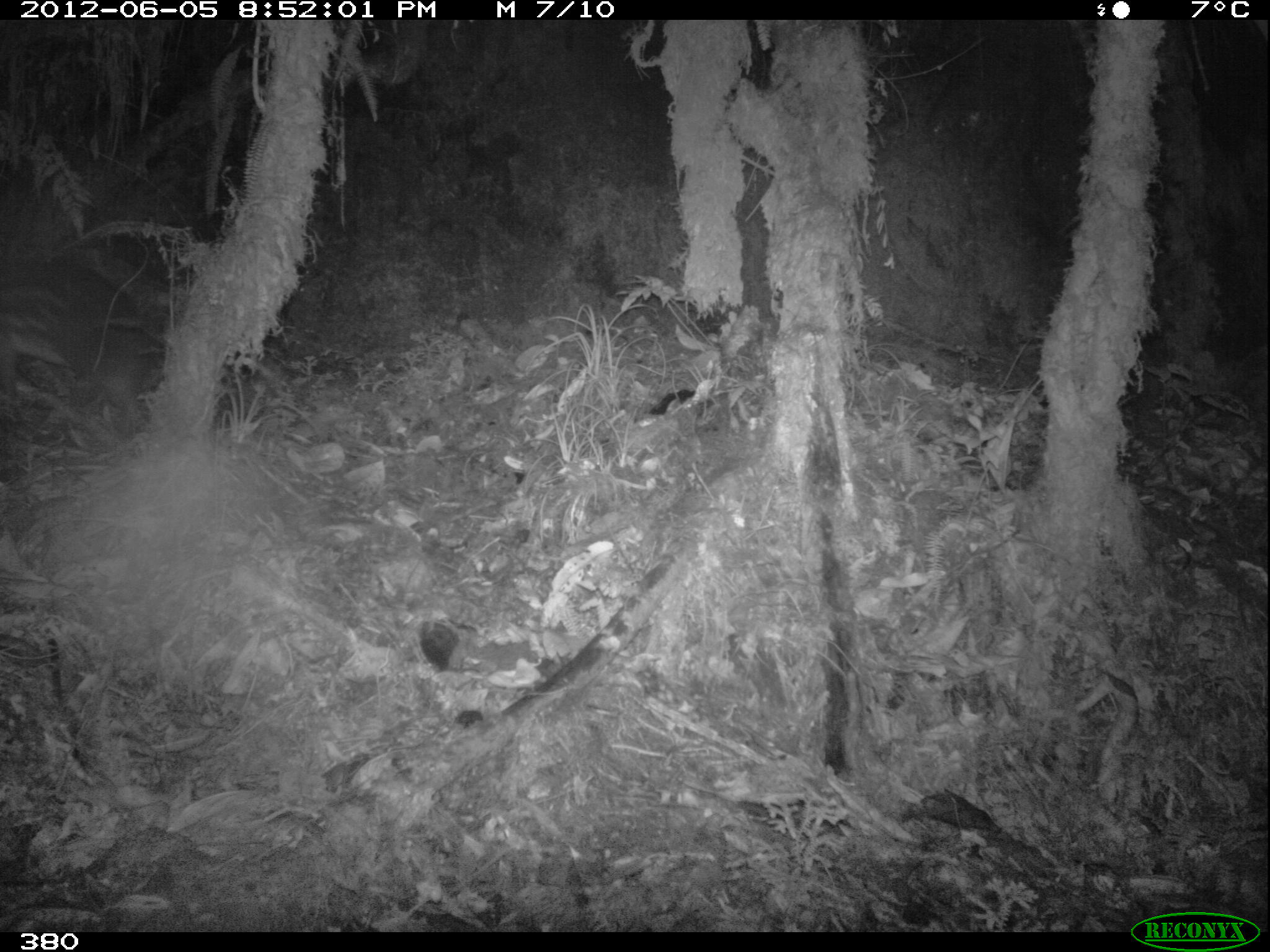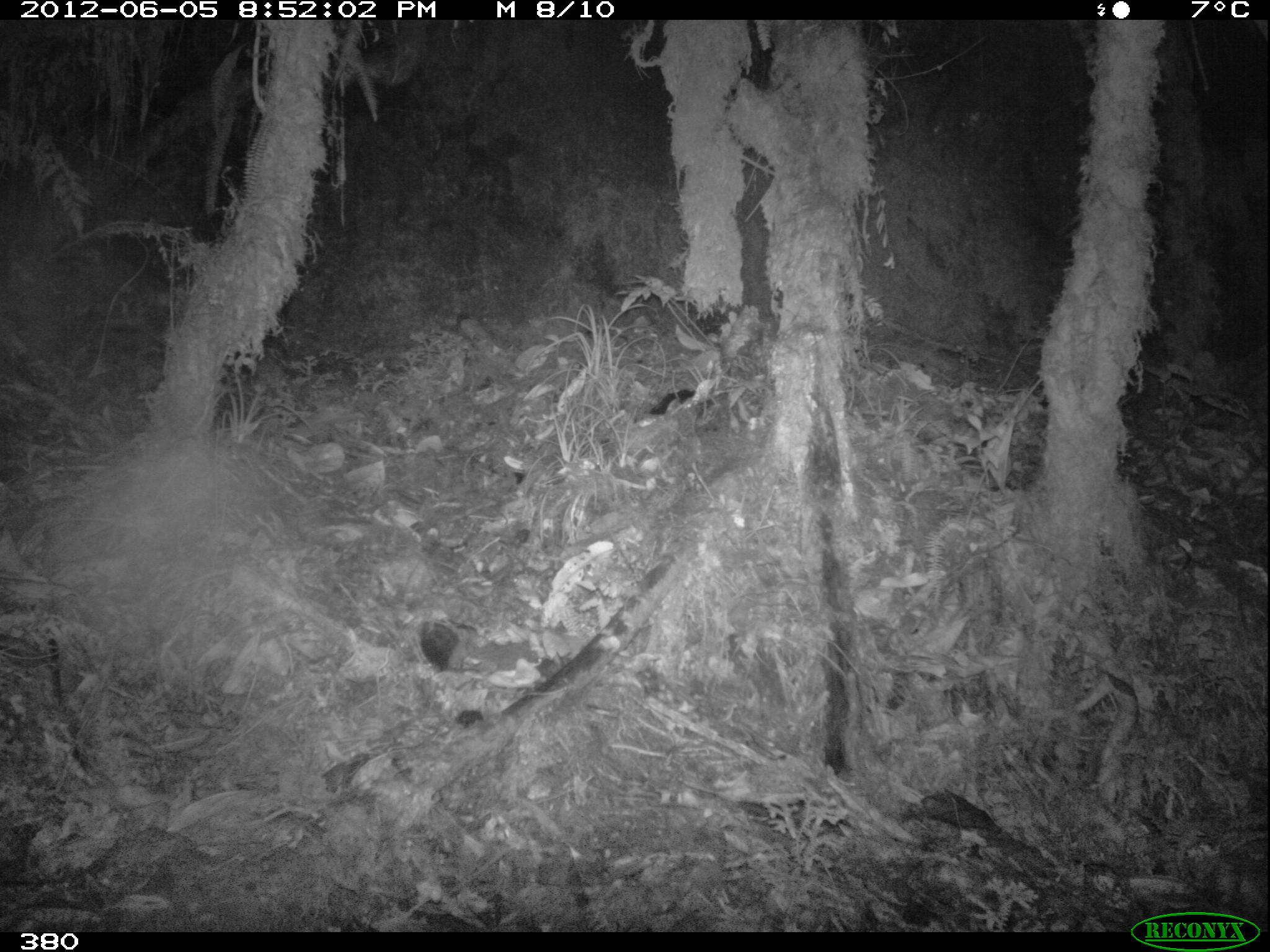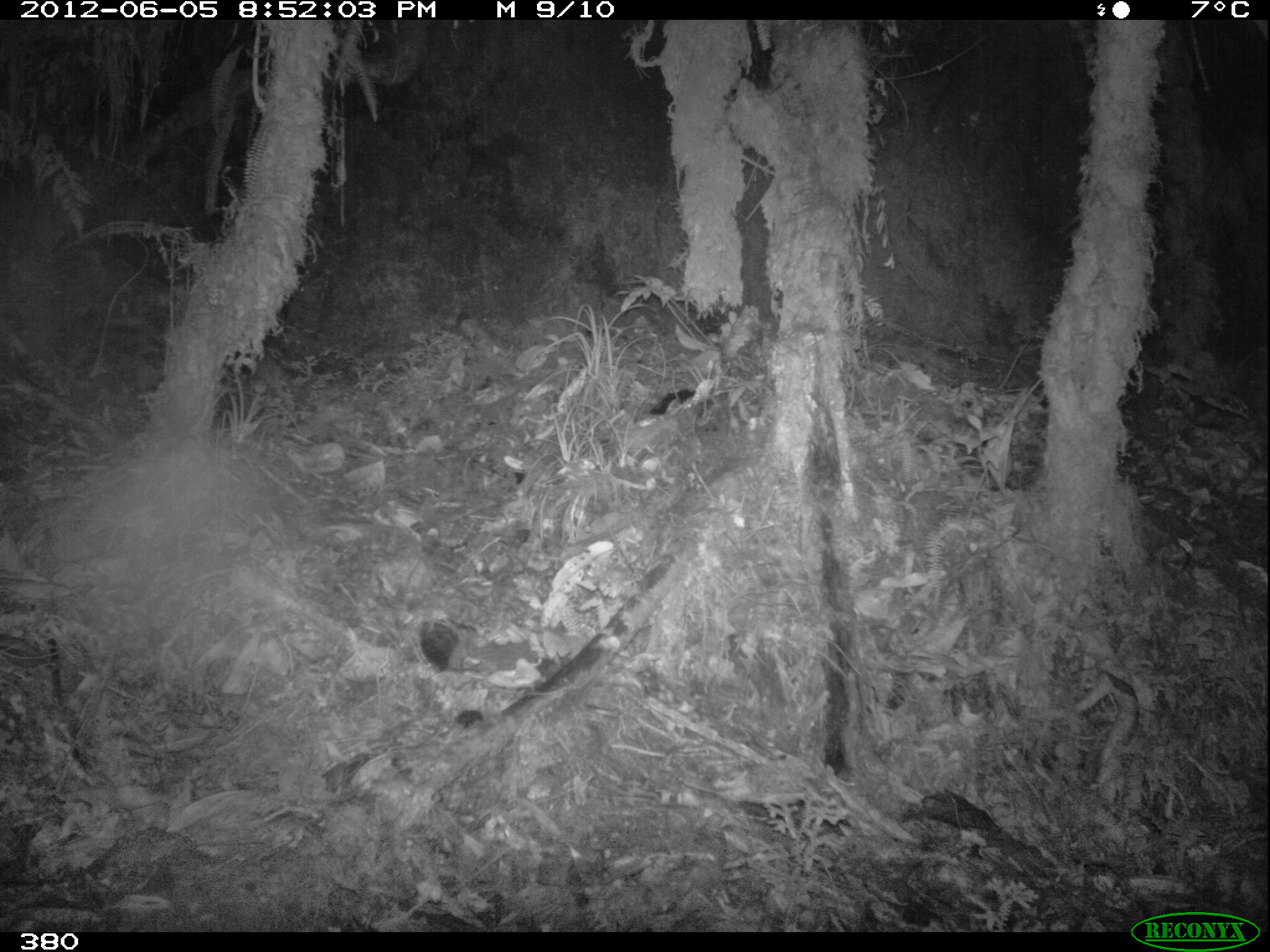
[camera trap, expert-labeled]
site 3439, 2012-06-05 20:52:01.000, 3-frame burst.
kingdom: Animalia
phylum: Chordata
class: Mammalia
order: Rodentia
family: Cuniculidae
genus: Cuniculus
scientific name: Cuniculus taczanowskii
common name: mountain paca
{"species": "Cuniculus taczanowskii (mountain paca)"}